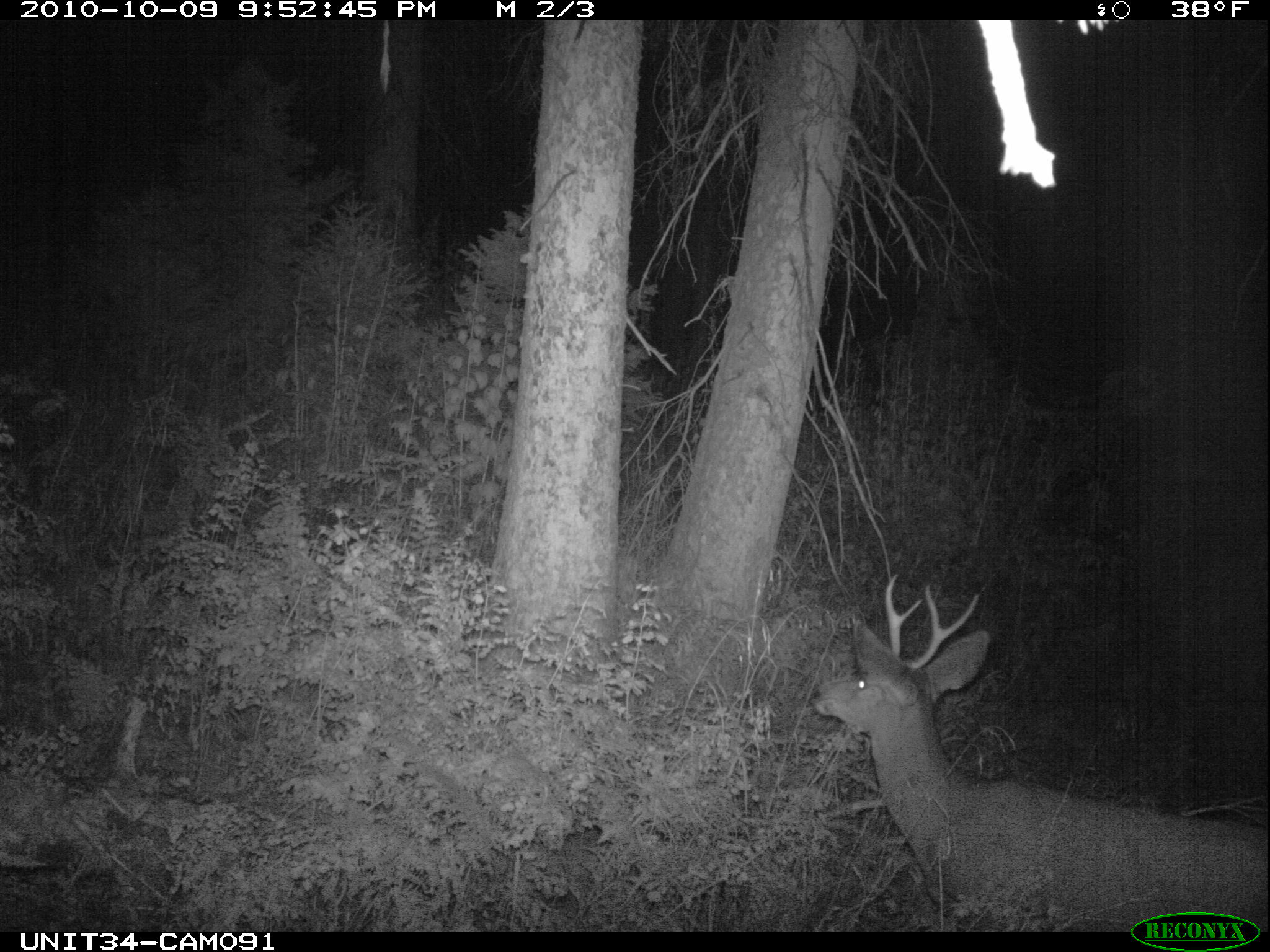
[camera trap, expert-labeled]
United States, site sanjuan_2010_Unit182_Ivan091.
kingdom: Animalia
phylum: Chordata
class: Mammalia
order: Artiodactyla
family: Cervidae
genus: Odocoileus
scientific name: Odocoileus hemionus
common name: mule deer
Odocoileus hemionus (mule deer).